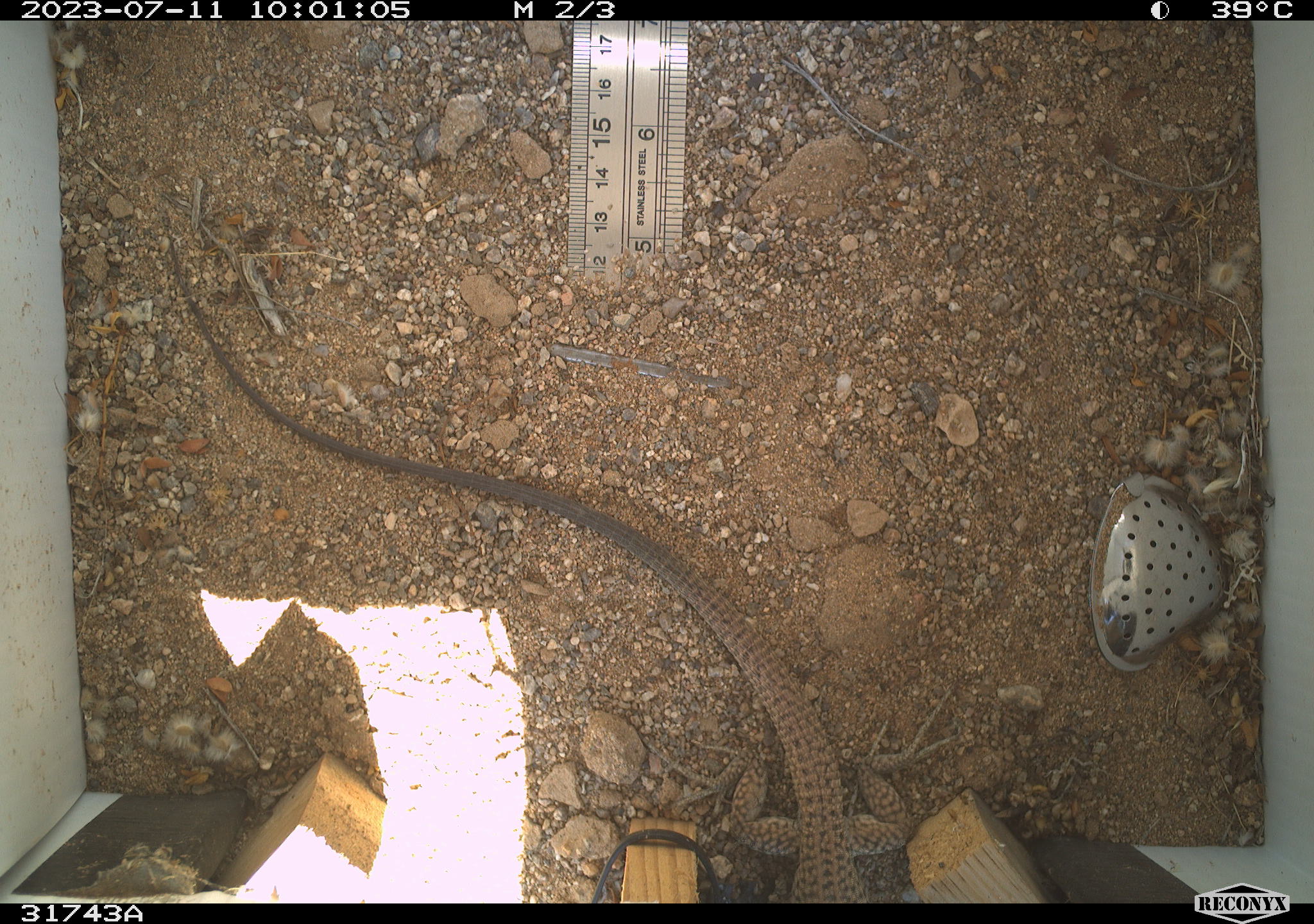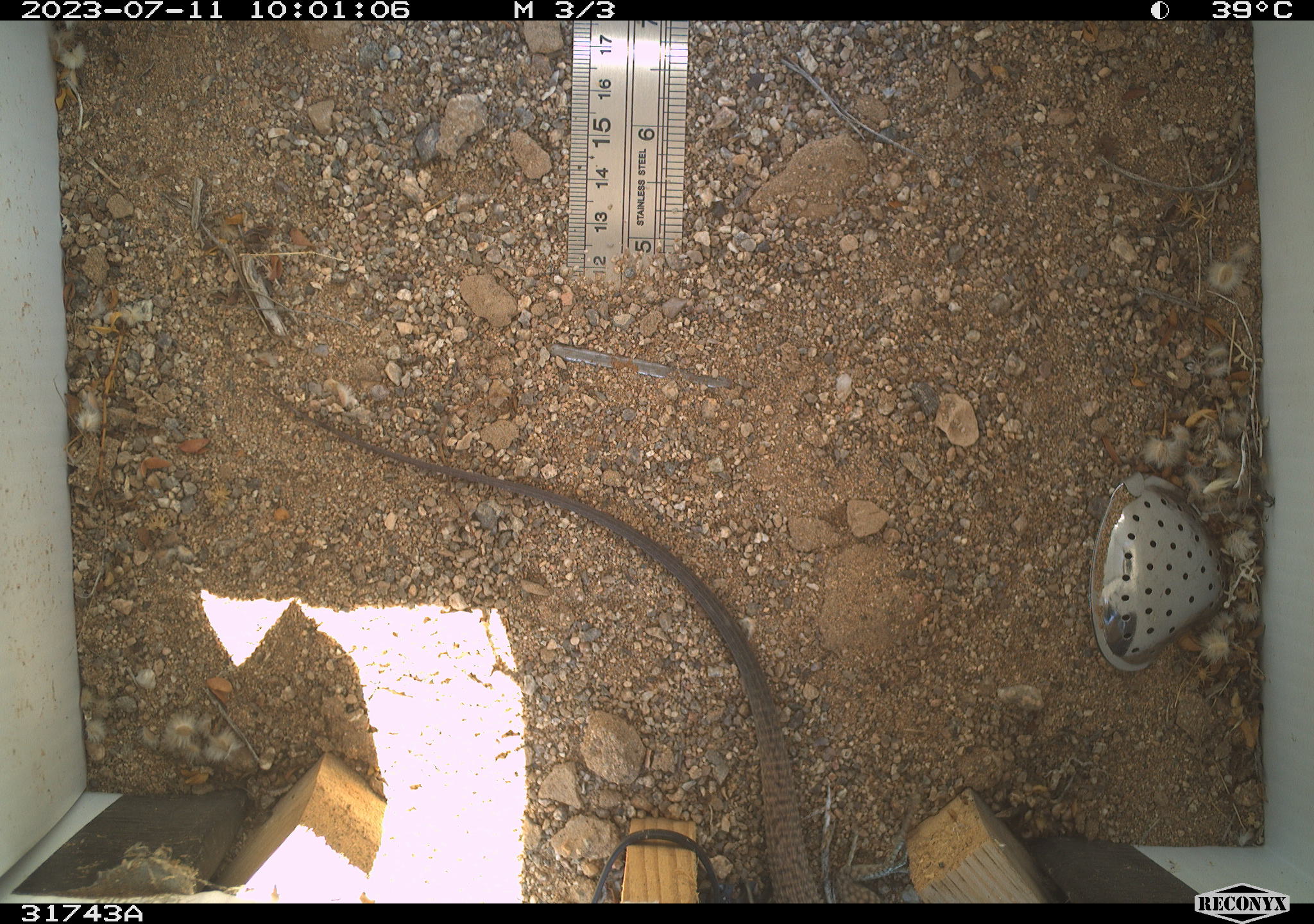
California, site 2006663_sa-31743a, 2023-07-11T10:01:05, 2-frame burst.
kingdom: Animalia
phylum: Chordata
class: Reptilia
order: Squamata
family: Teiidae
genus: Aspidoscelis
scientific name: Aspidoscelis tigris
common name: western whiptail